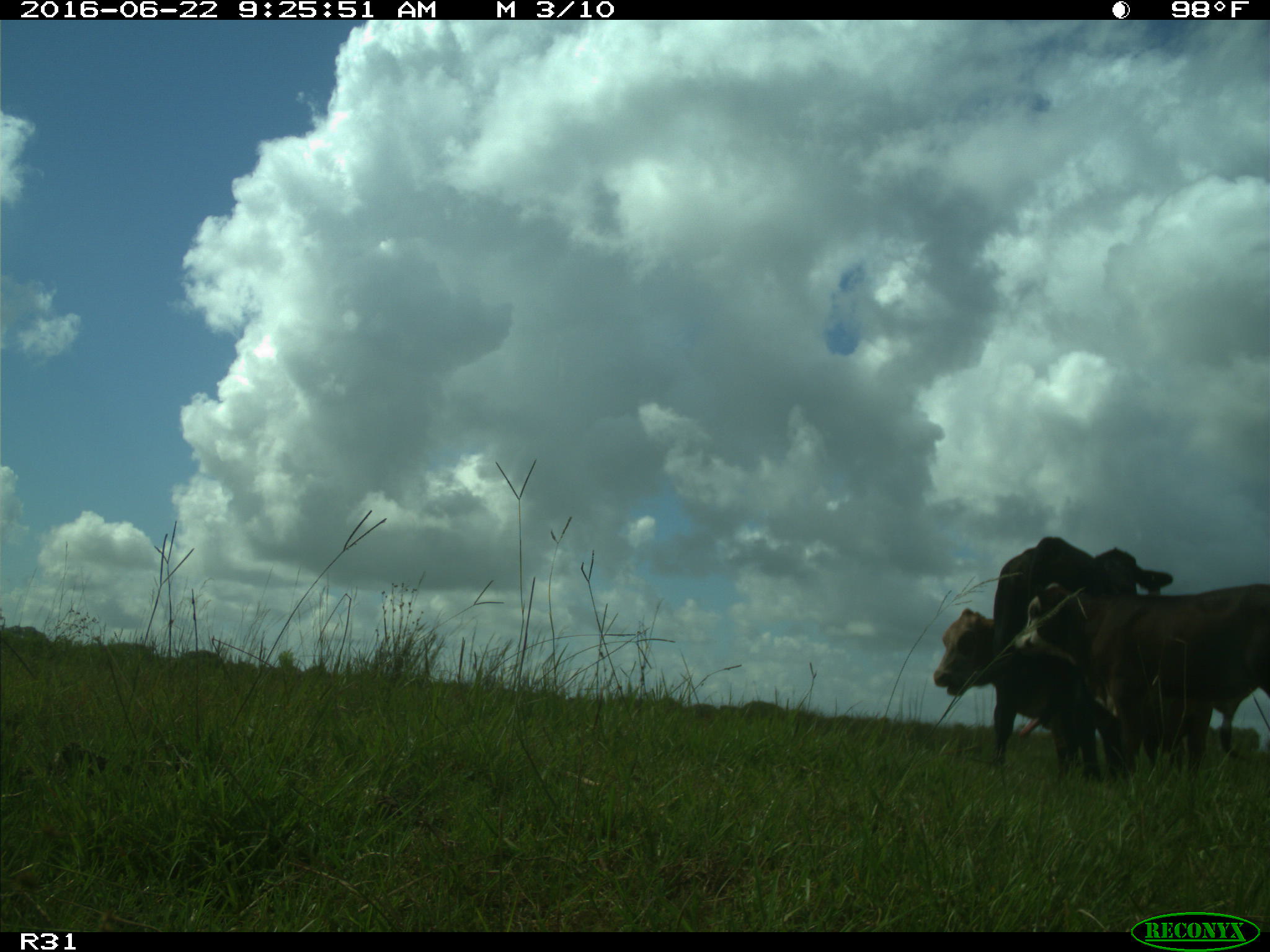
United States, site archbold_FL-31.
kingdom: Animalia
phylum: Chordata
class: Mammalia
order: Artiodactyla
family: Bovidae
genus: Bos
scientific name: Bos taurus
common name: domestic cow